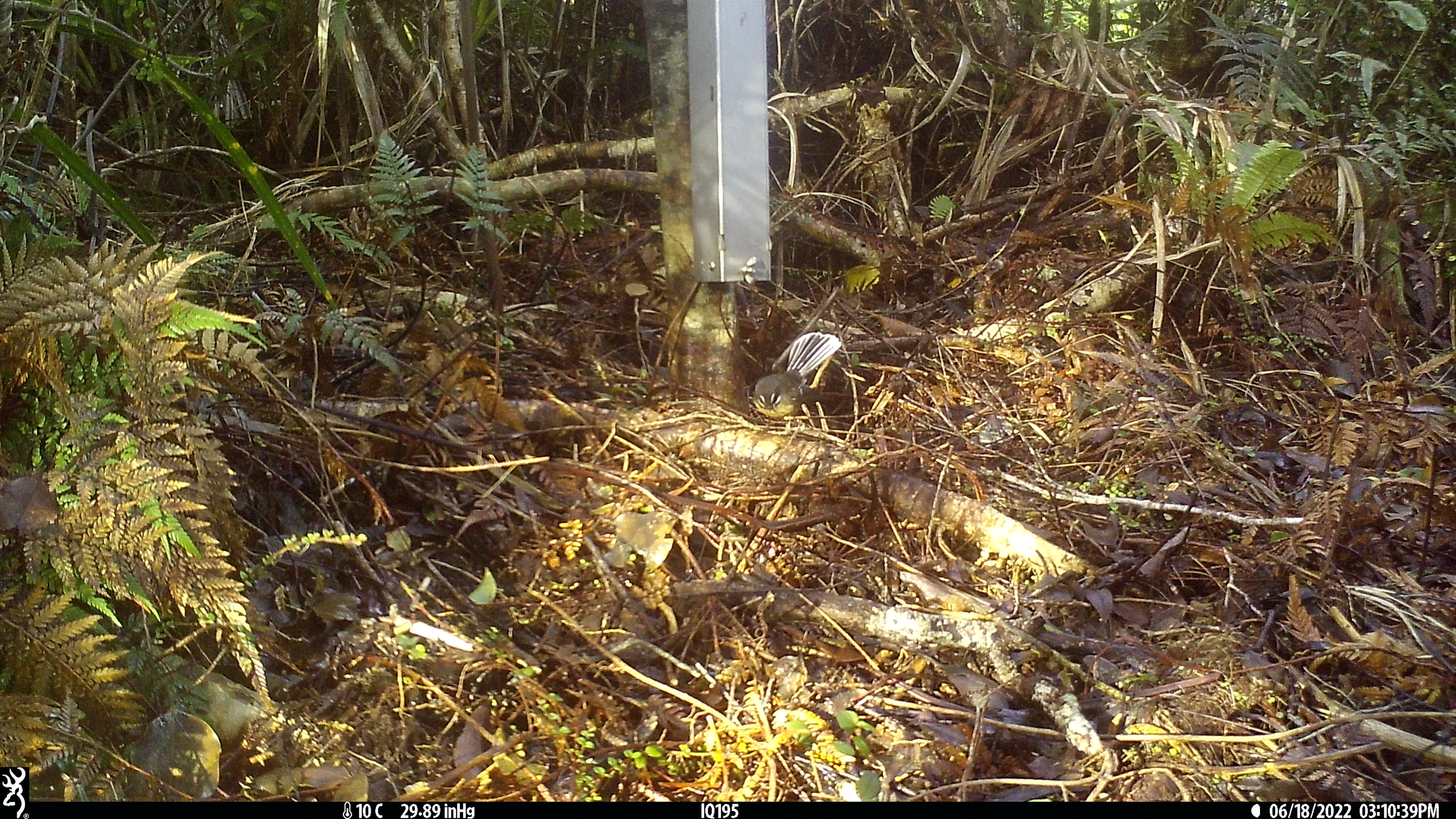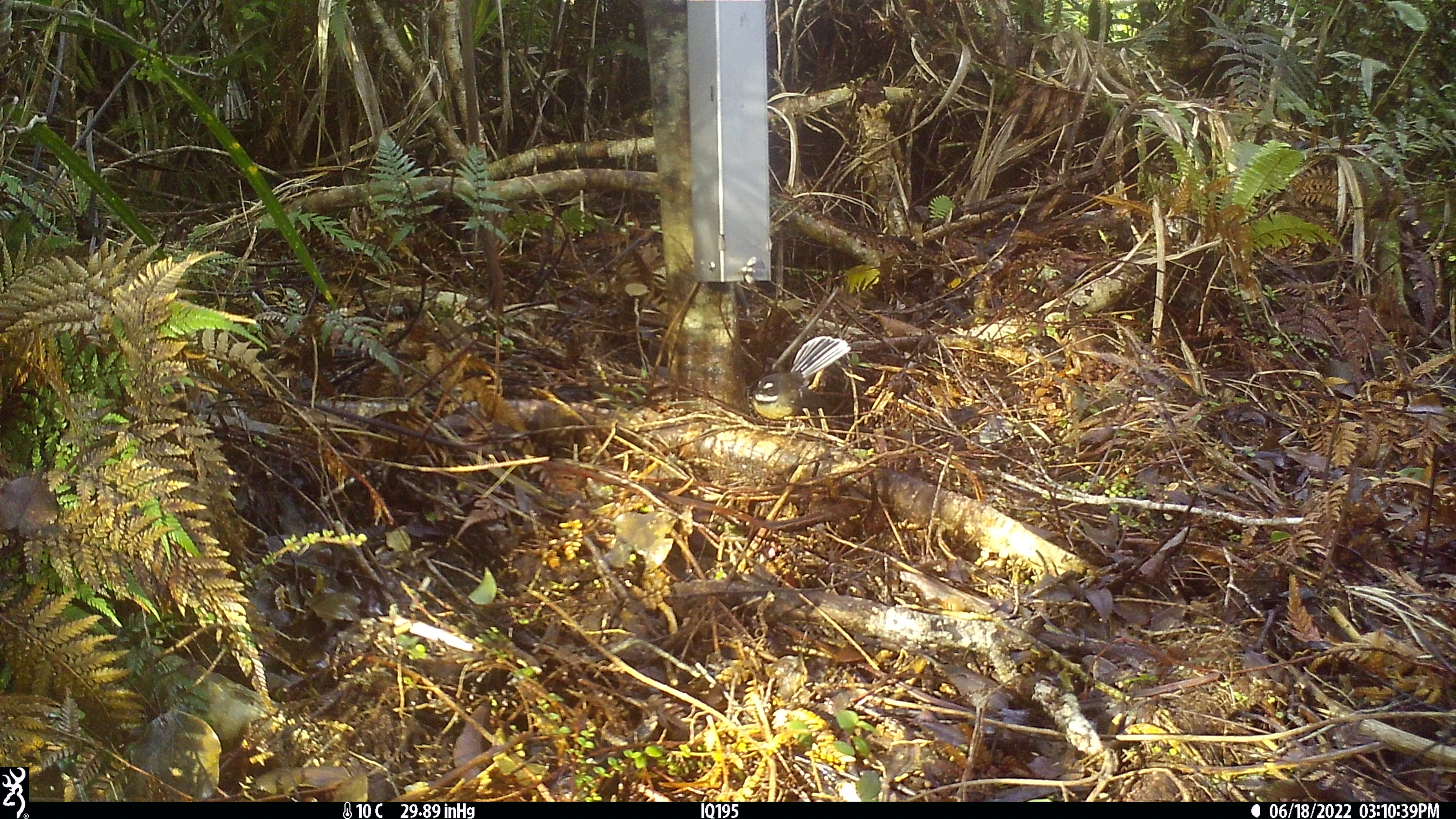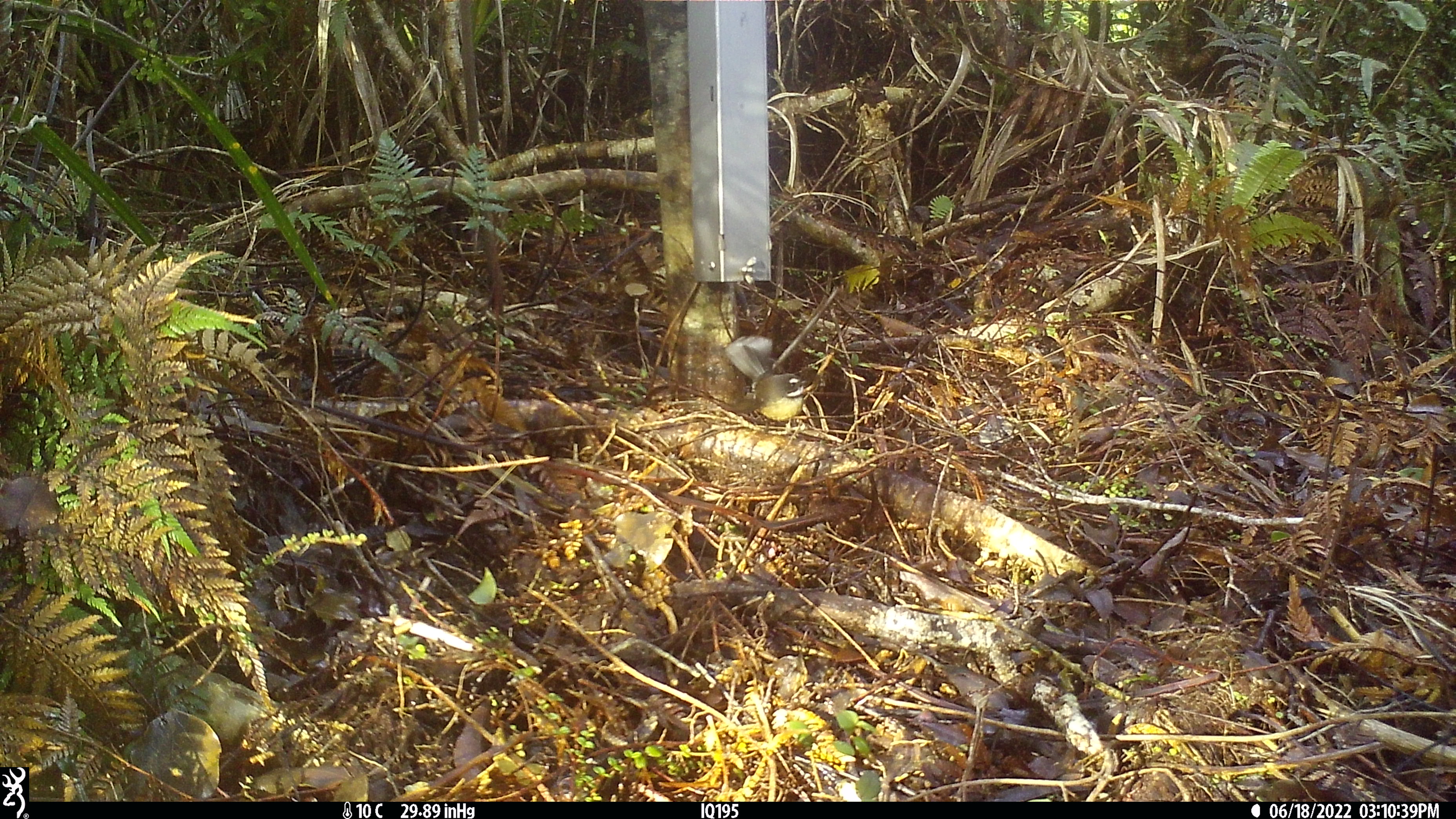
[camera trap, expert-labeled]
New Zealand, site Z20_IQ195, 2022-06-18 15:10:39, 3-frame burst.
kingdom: Animalia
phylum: Chordata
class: Aves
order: Passeriformes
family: Rhipiduridae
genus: Rhipidura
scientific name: Rhipidura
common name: fantails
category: fantail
Fantail (fantails) (Rhipidura).